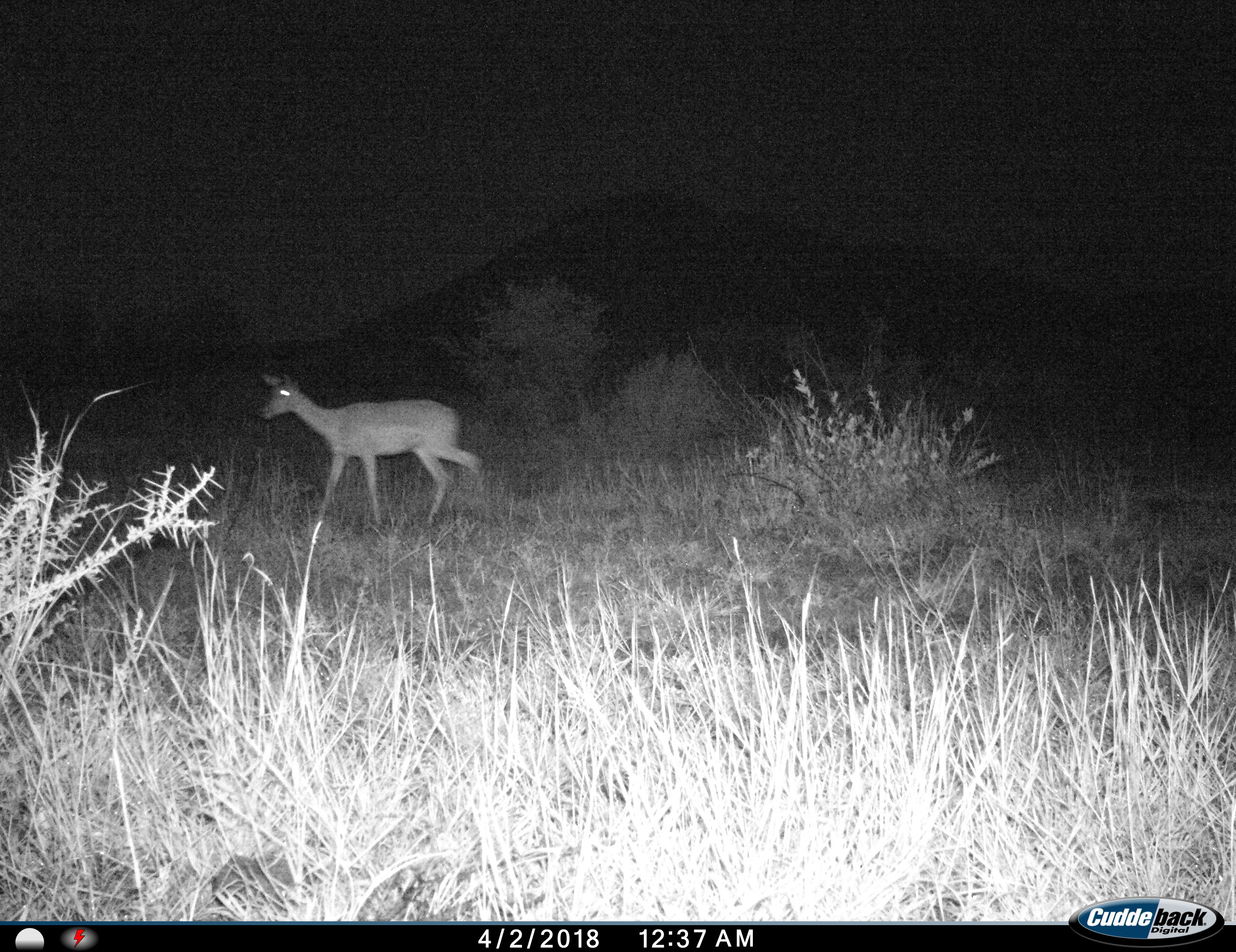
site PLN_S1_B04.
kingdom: Animalia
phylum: Chordata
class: Mammalia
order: Artiodactyla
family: Bovidae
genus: Aepyceros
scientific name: Aepyceros melampus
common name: impala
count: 1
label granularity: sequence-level